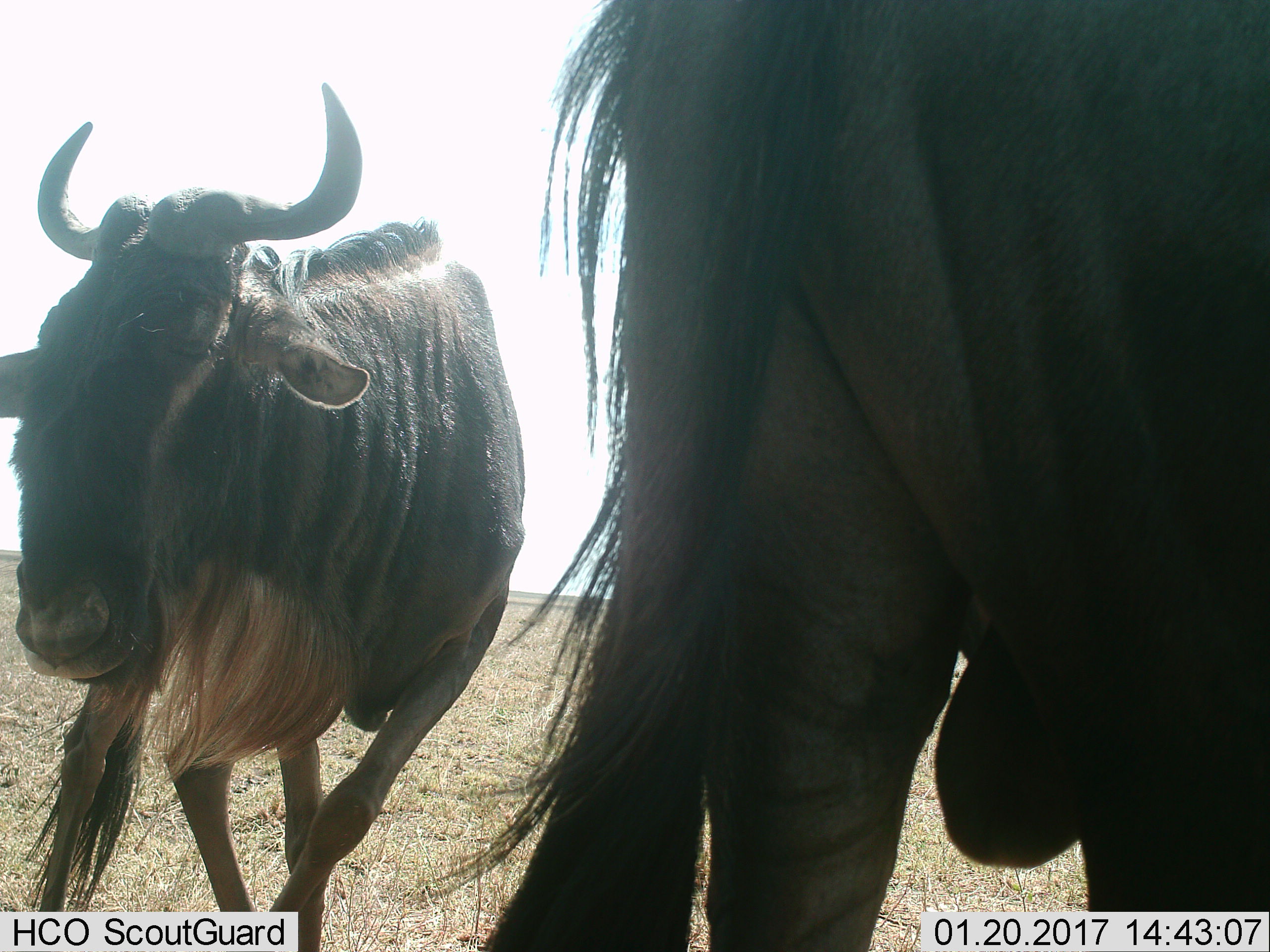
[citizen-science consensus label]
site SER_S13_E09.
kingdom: Animalia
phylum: Chordata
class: Mammalia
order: Artiodactyla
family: Bovidae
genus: Connochaetes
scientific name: Connochaetes taurinus taurinus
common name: blue wildebeest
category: wildebeestblue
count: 2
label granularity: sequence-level